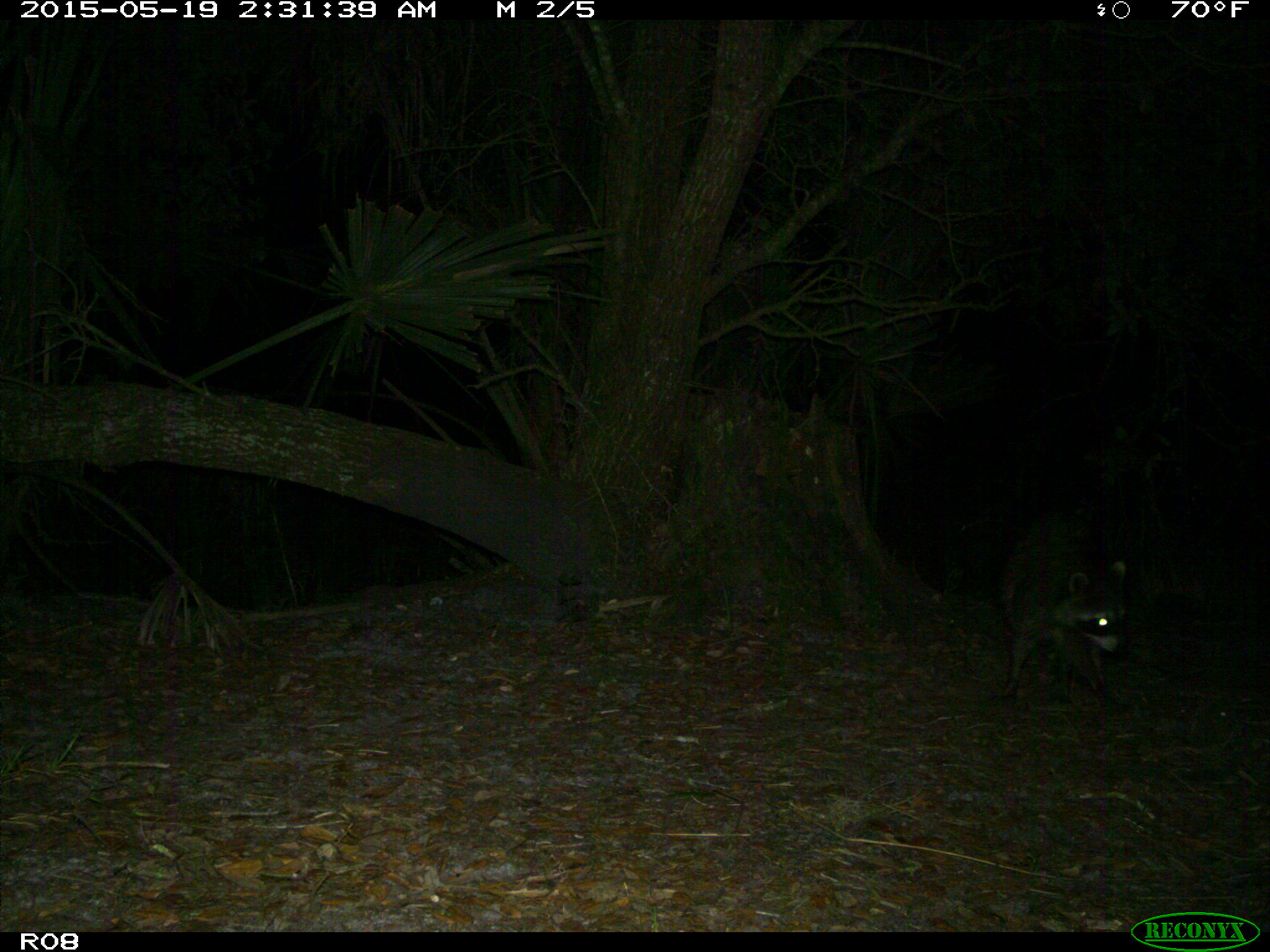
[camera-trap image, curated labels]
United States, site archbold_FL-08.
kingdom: Animalia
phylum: Chordata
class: Mammalia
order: Carnivora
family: Procyonidae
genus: Procyon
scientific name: Procyon lotor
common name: common raccoon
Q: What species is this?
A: Procyon lotor (common raccoon).